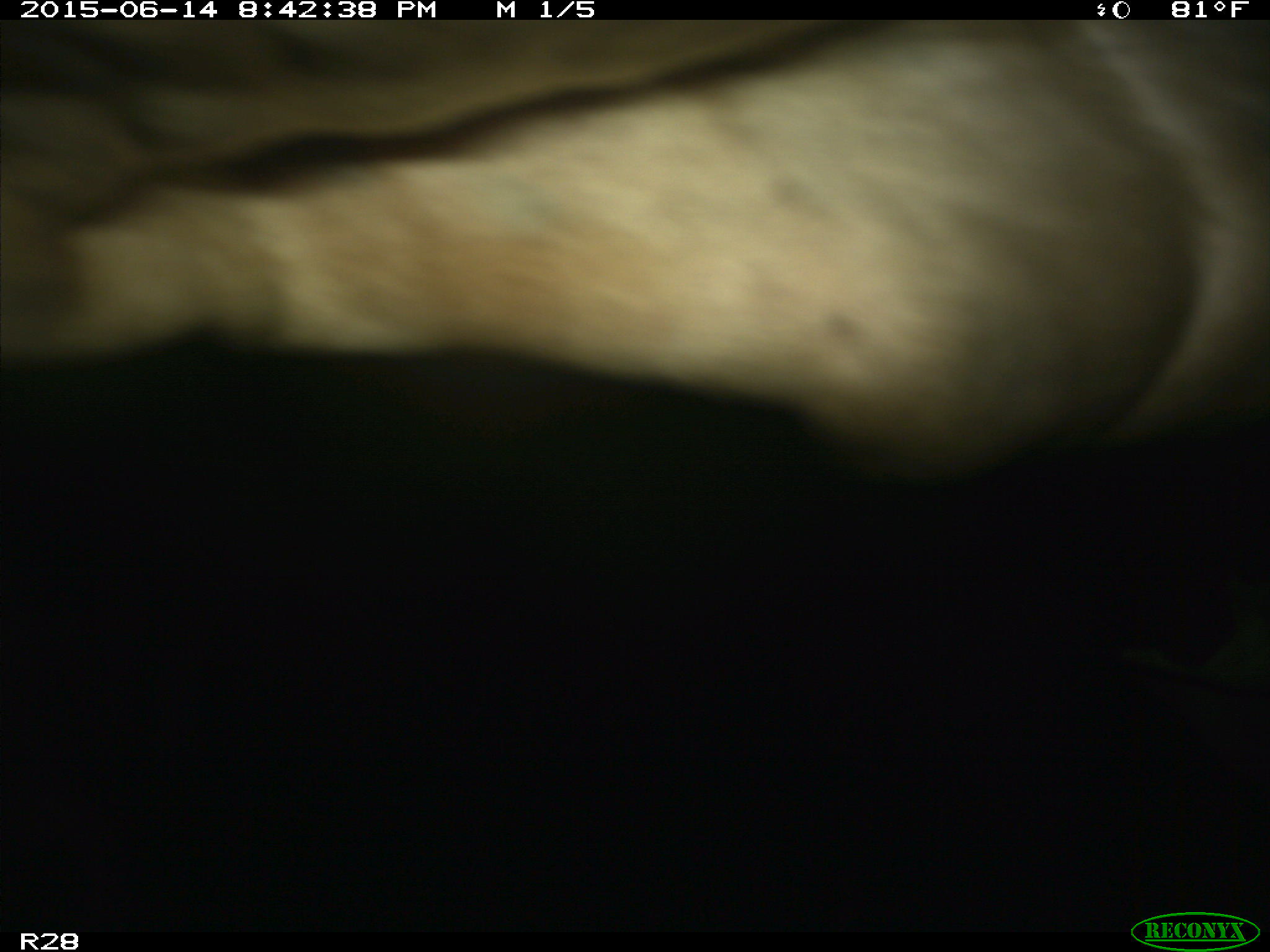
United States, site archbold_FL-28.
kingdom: Animalia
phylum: Chordata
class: Mammalia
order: Artiodactyla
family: Bovidae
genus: Bos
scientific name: Bos taurus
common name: domestic cow